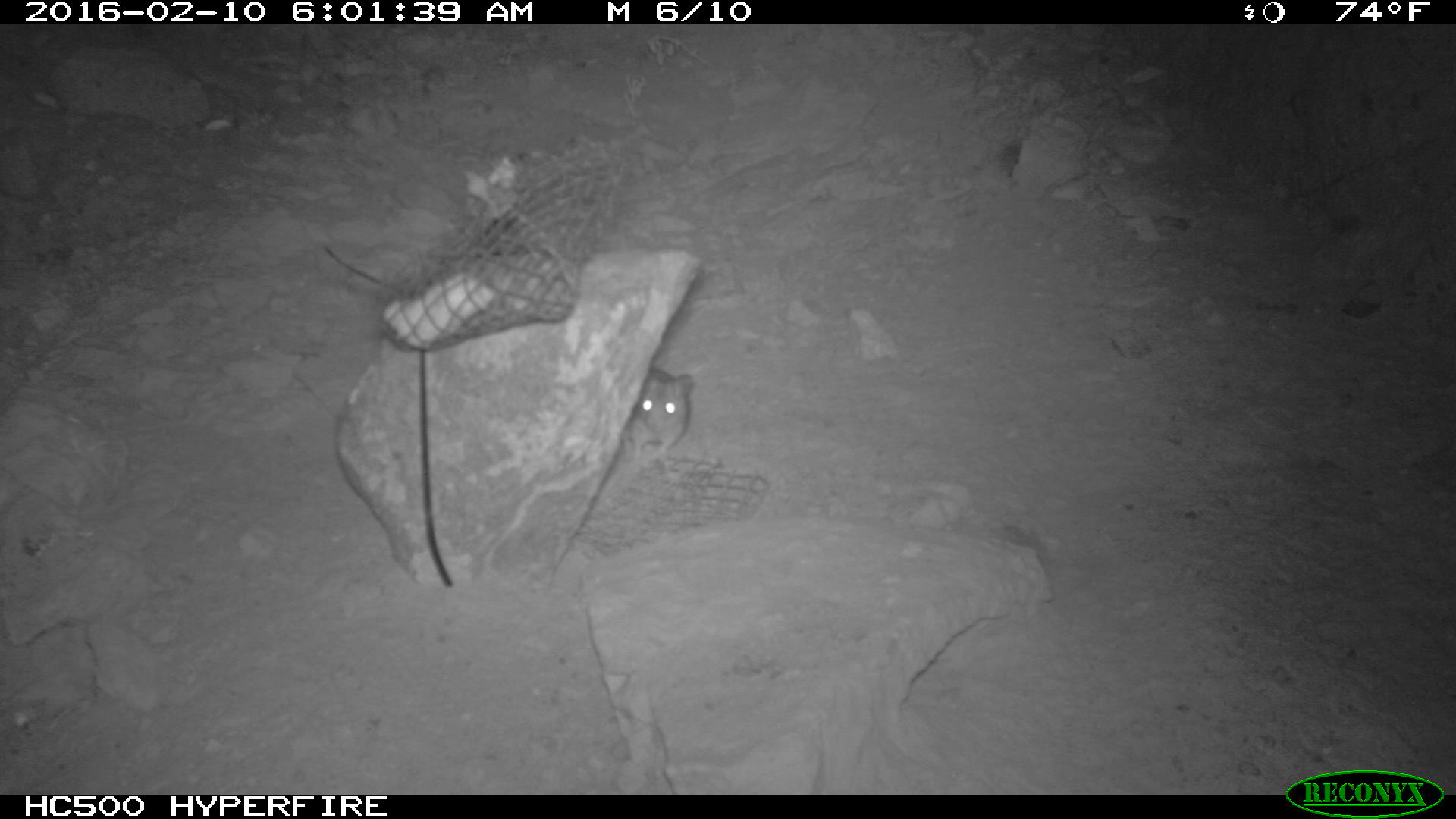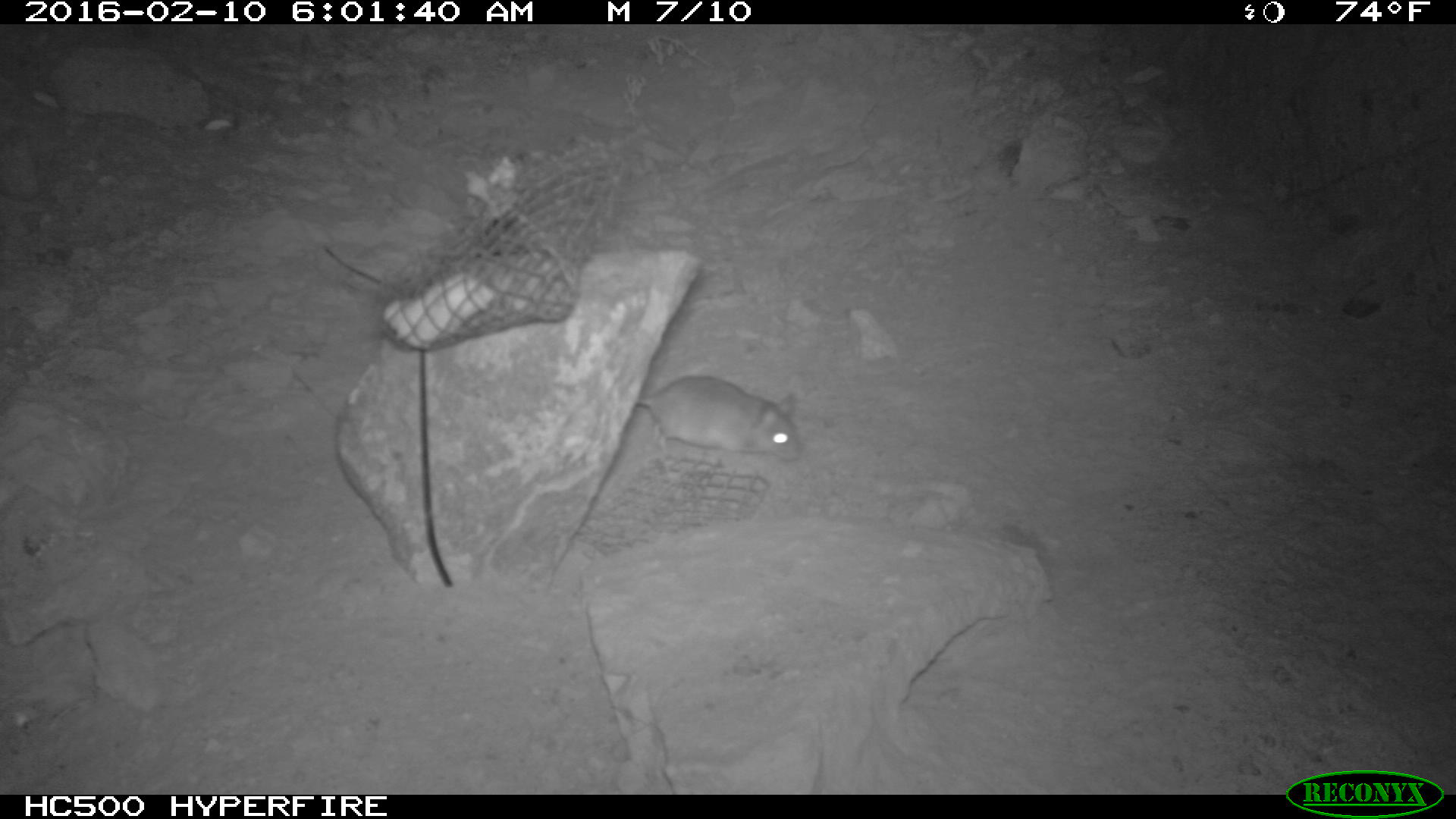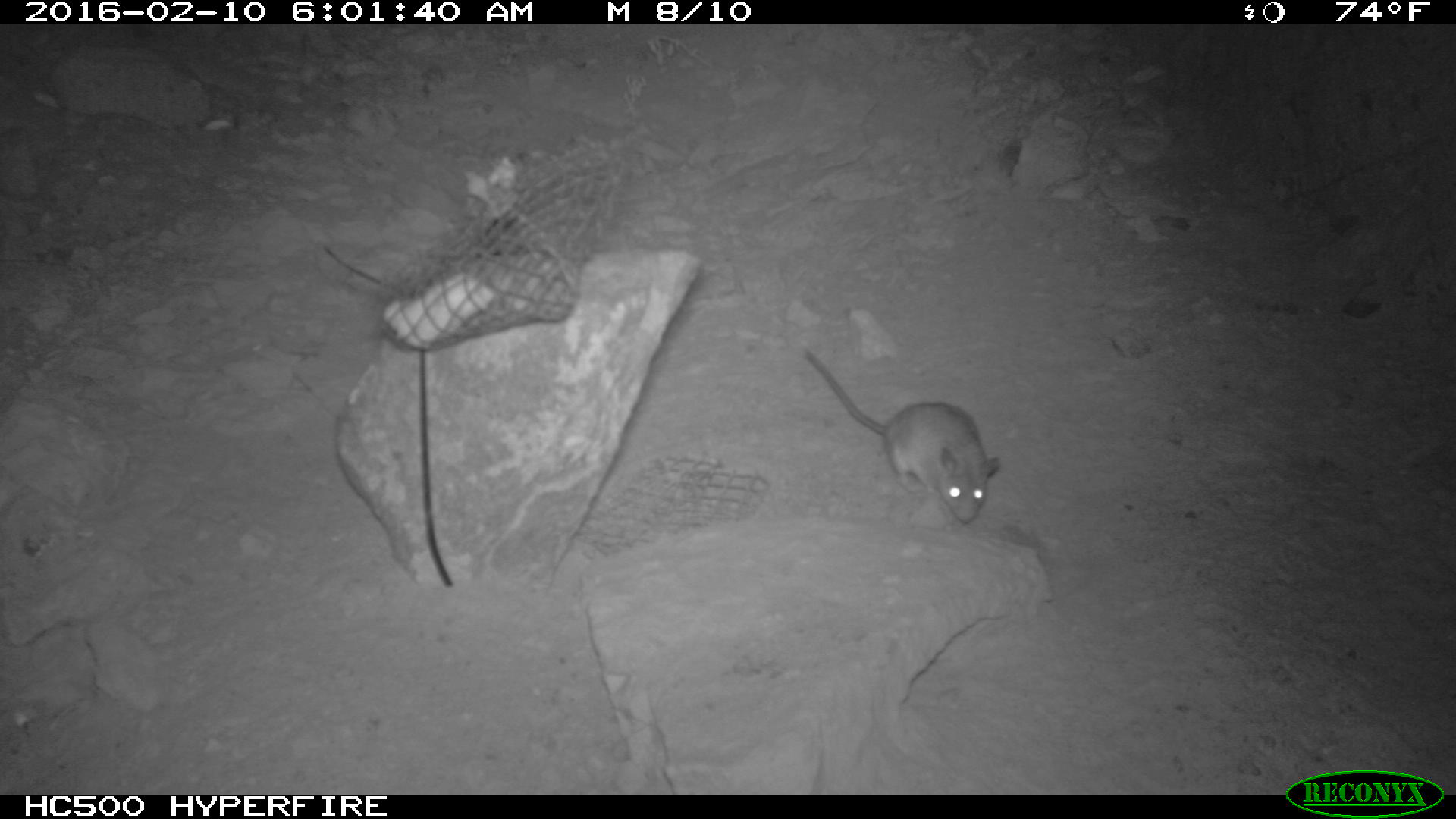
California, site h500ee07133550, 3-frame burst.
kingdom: Animalia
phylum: Chordata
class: Mammalia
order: Rodentia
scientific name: Rodentia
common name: rodent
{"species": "rodent (Rodentia)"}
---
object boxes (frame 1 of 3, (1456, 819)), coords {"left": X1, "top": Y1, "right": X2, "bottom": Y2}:
rodent: {"left": 622, "top": 366, "right": 693, "bottom": 464}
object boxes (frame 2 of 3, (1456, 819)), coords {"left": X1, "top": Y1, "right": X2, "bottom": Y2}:
rodent: {"left": 635, "top": 375, "right": 803, "bottom": 462}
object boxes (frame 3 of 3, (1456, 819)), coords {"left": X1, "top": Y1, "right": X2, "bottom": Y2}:
rodent: {"left": 802, "top": 350, "right": 998, "bottom": 522}